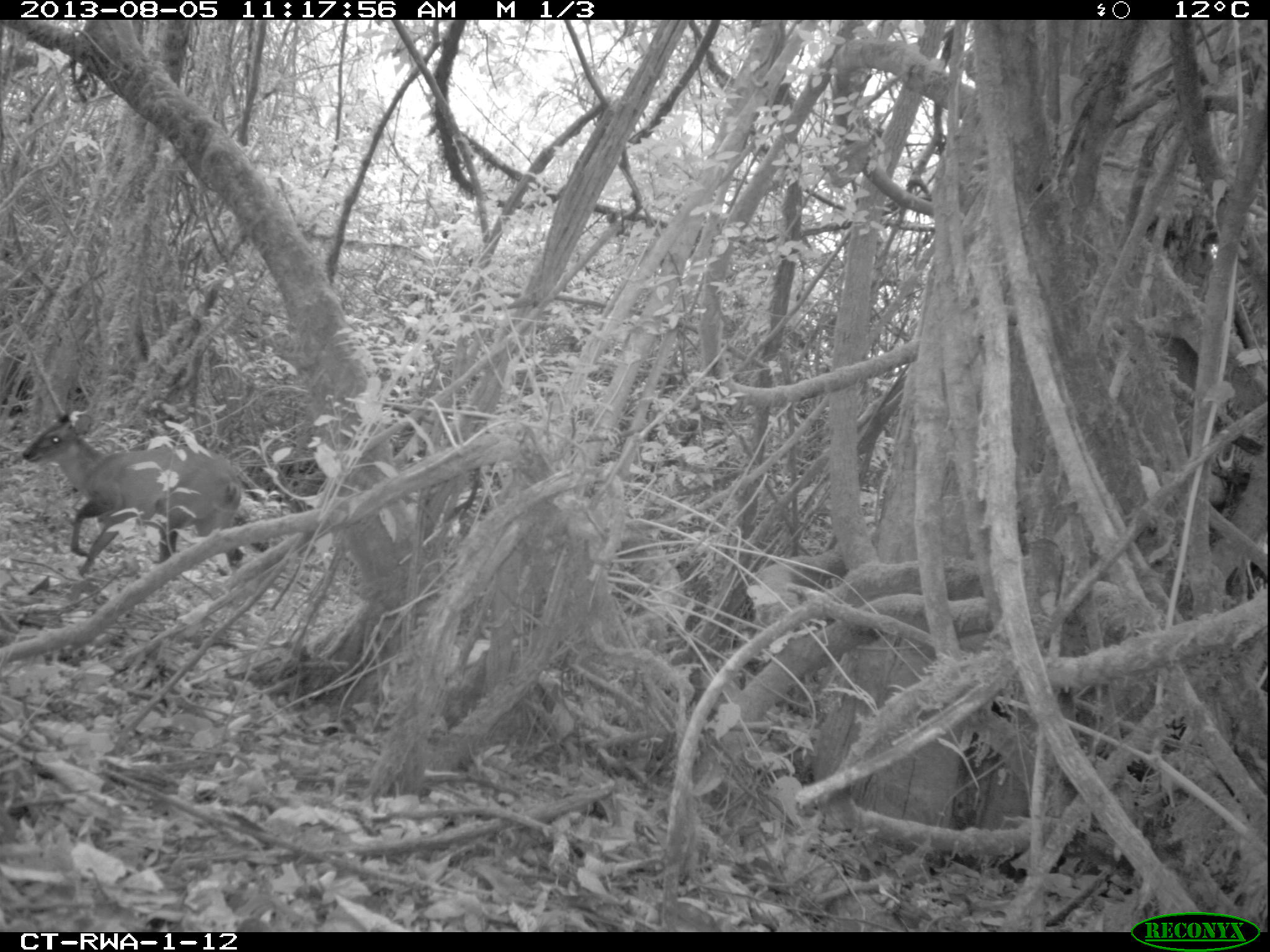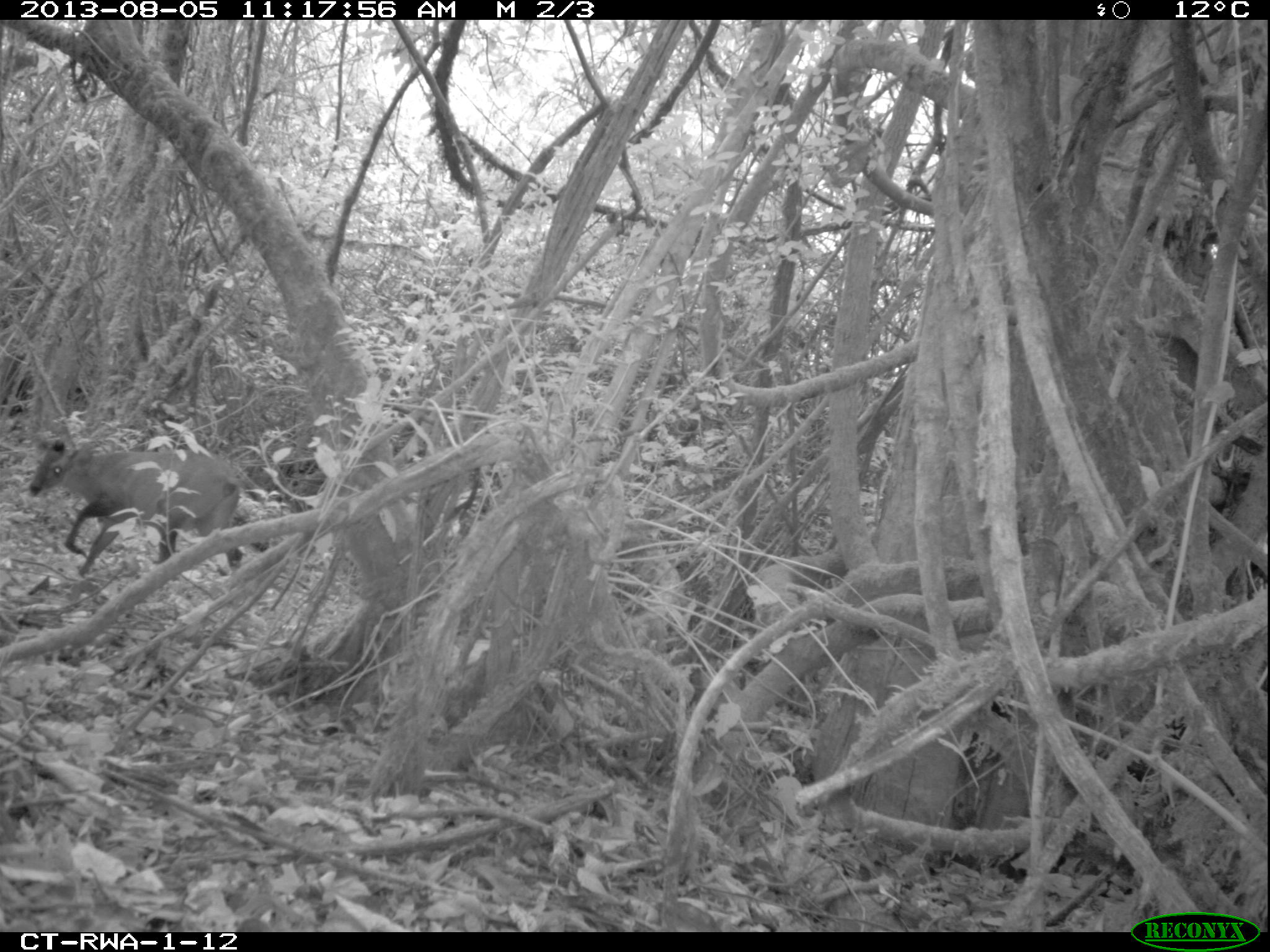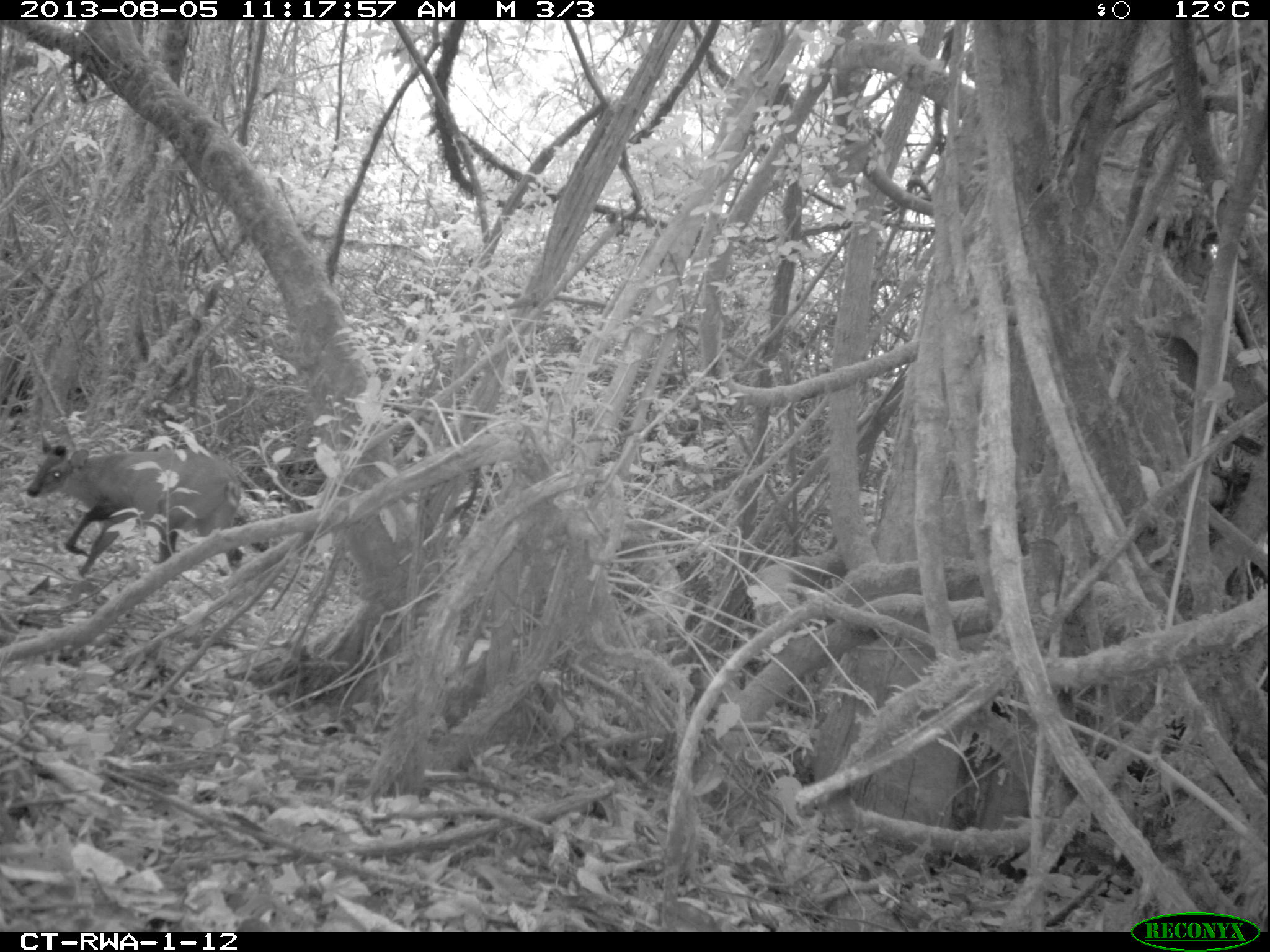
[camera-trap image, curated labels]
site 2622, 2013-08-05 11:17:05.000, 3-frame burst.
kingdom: Animalia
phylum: Chordata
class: Mammalia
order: Artiodactyla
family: Bovidae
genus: Cephalophus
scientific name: Cephalophus nigrifrons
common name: black-fronted duiker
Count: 1.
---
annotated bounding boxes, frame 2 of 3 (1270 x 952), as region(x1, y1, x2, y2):
cephalophus nigrifrons: region(26, 432, 246, 573)